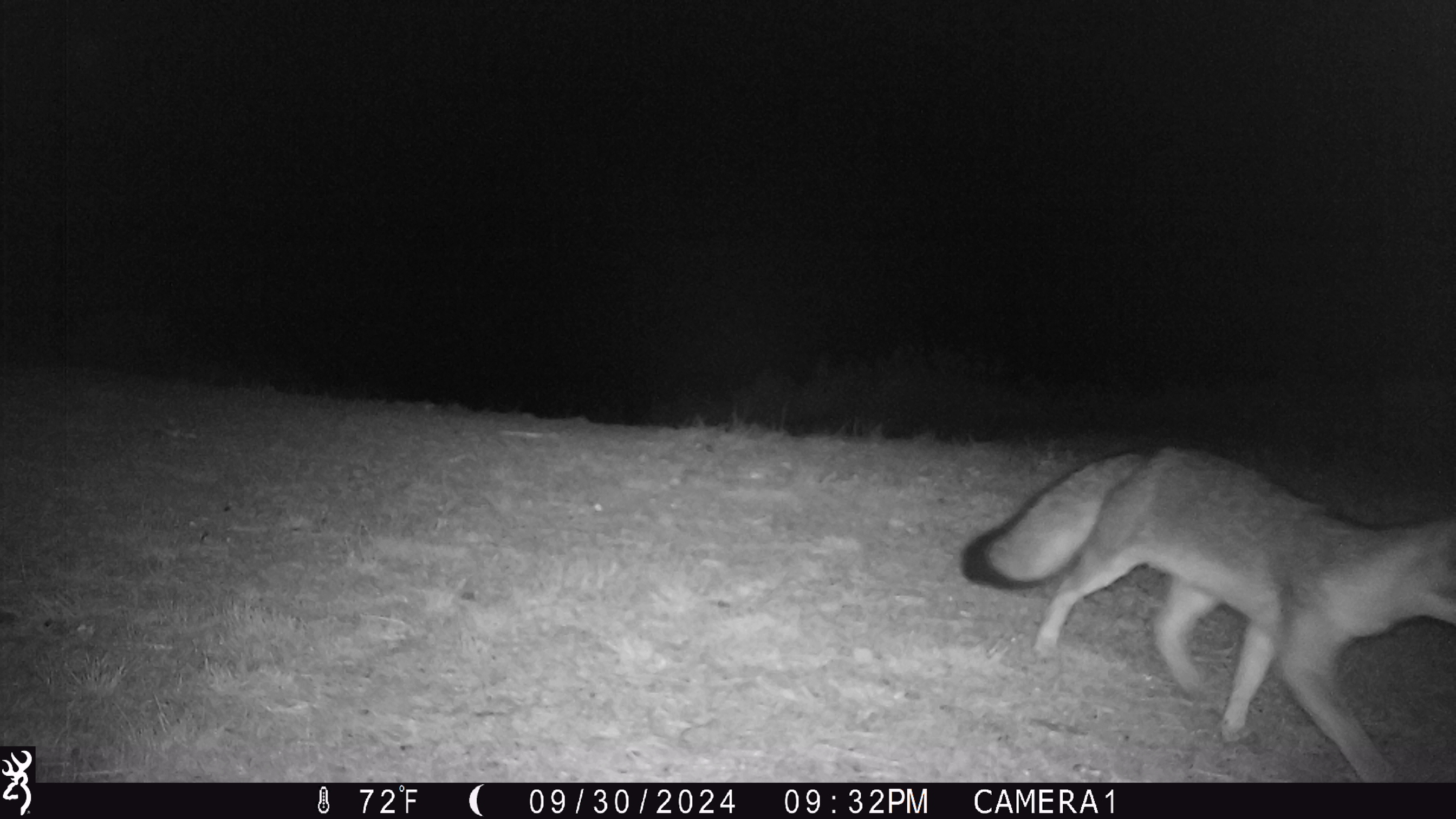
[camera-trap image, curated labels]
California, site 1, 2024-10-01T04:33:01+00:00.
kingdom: Animalia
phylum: Chordata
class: Mammalia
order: Carnivora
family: Canidae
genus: Urocyon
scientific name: Urocyon cinereoargenteus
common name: gray fox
Gray fox (Urocyon cinereoargenteus).